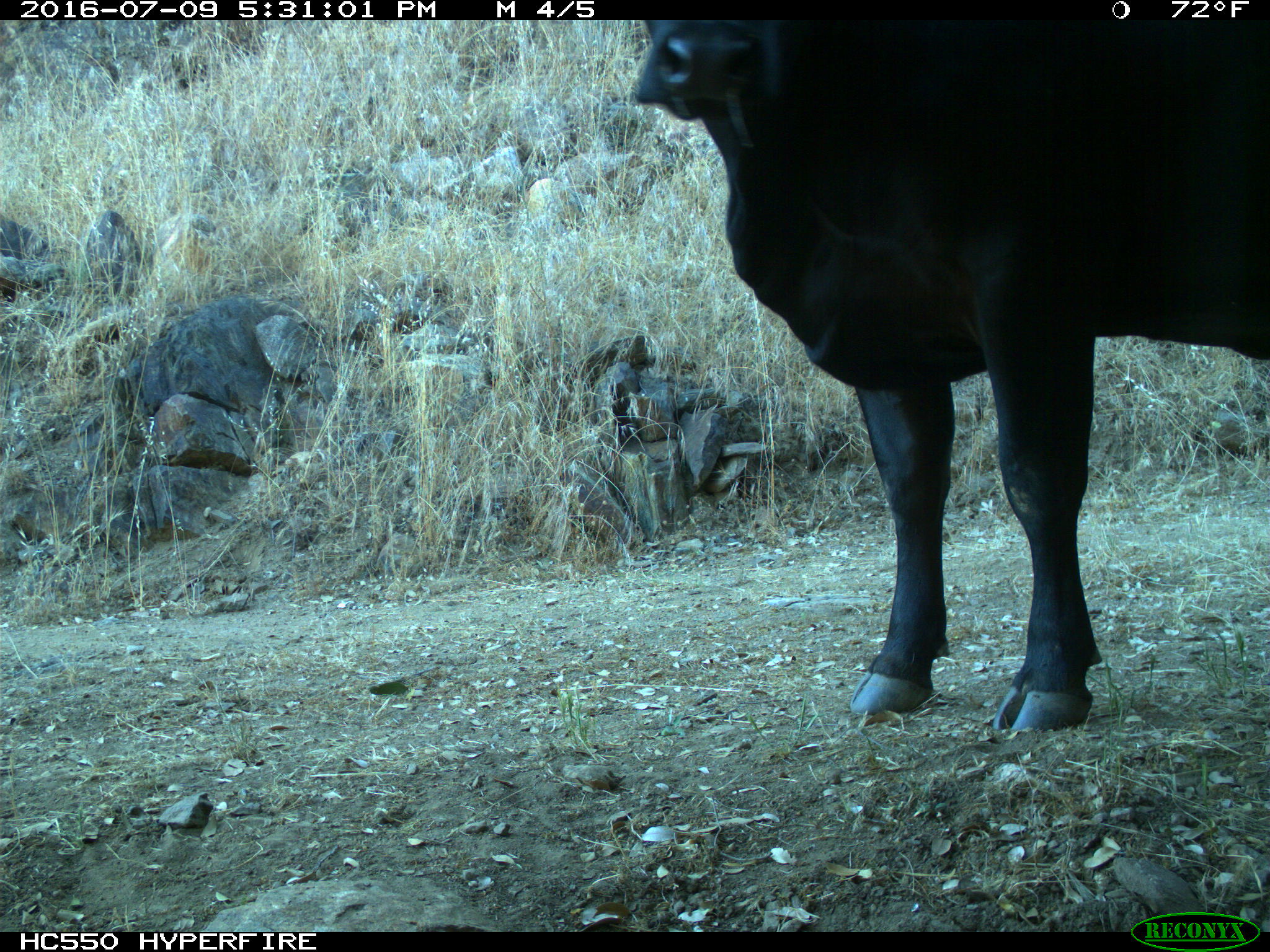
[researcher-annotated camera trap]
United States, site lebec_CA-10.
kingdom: Animalia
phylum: Chordata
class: Mammalia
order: Artiodactyla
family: Bovidae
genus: Bos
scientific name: Bos taurus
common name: domestic cow